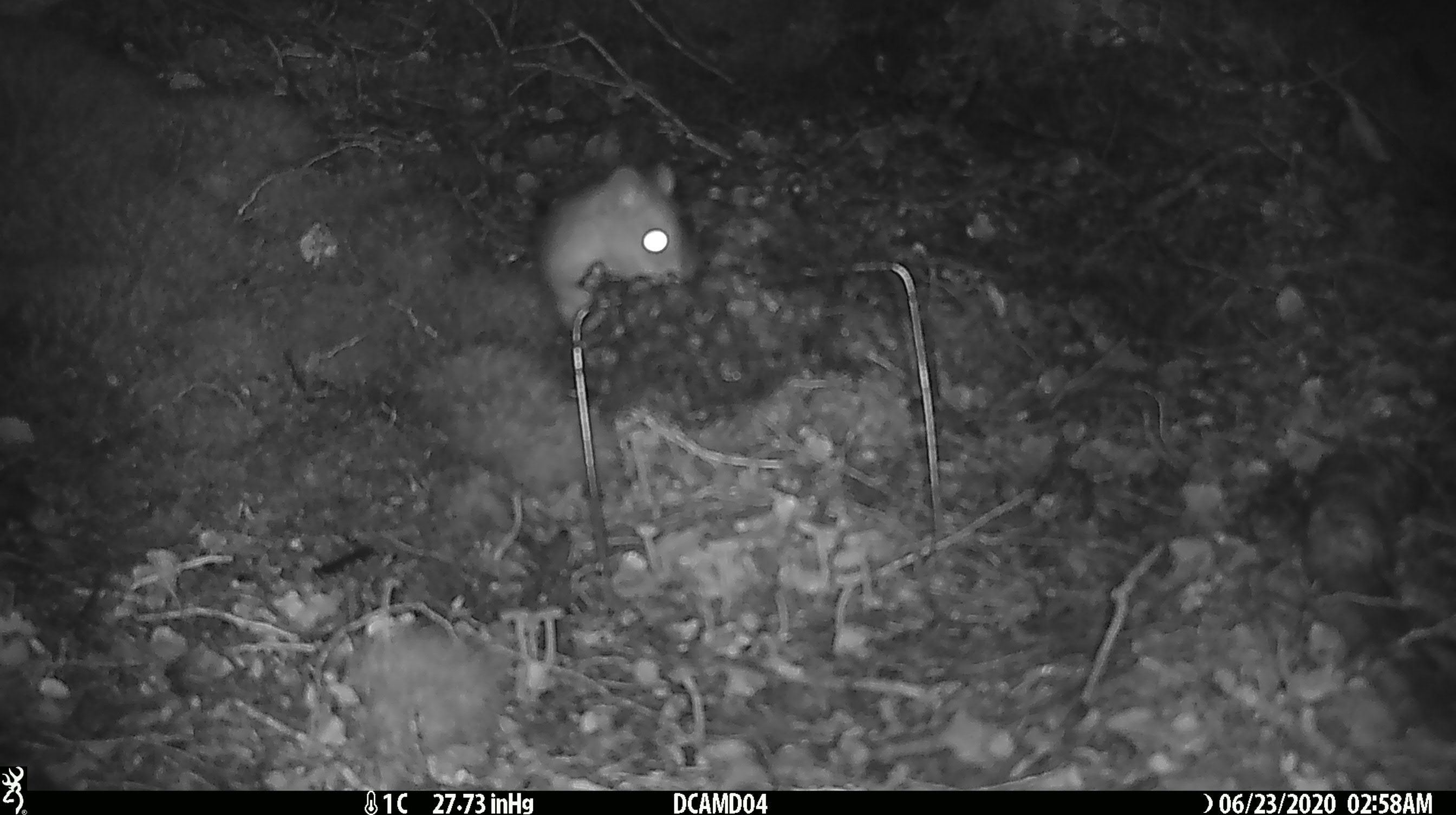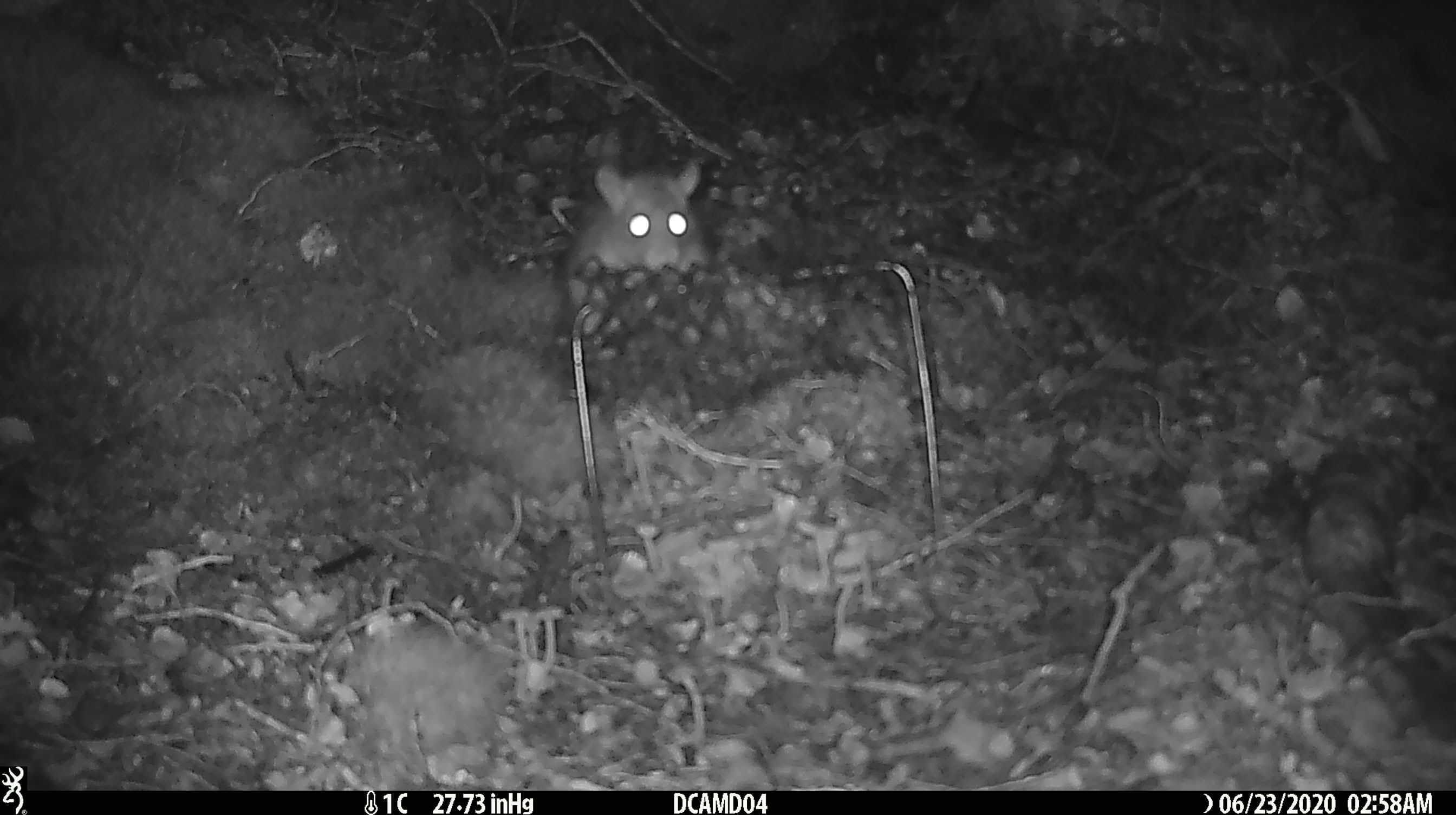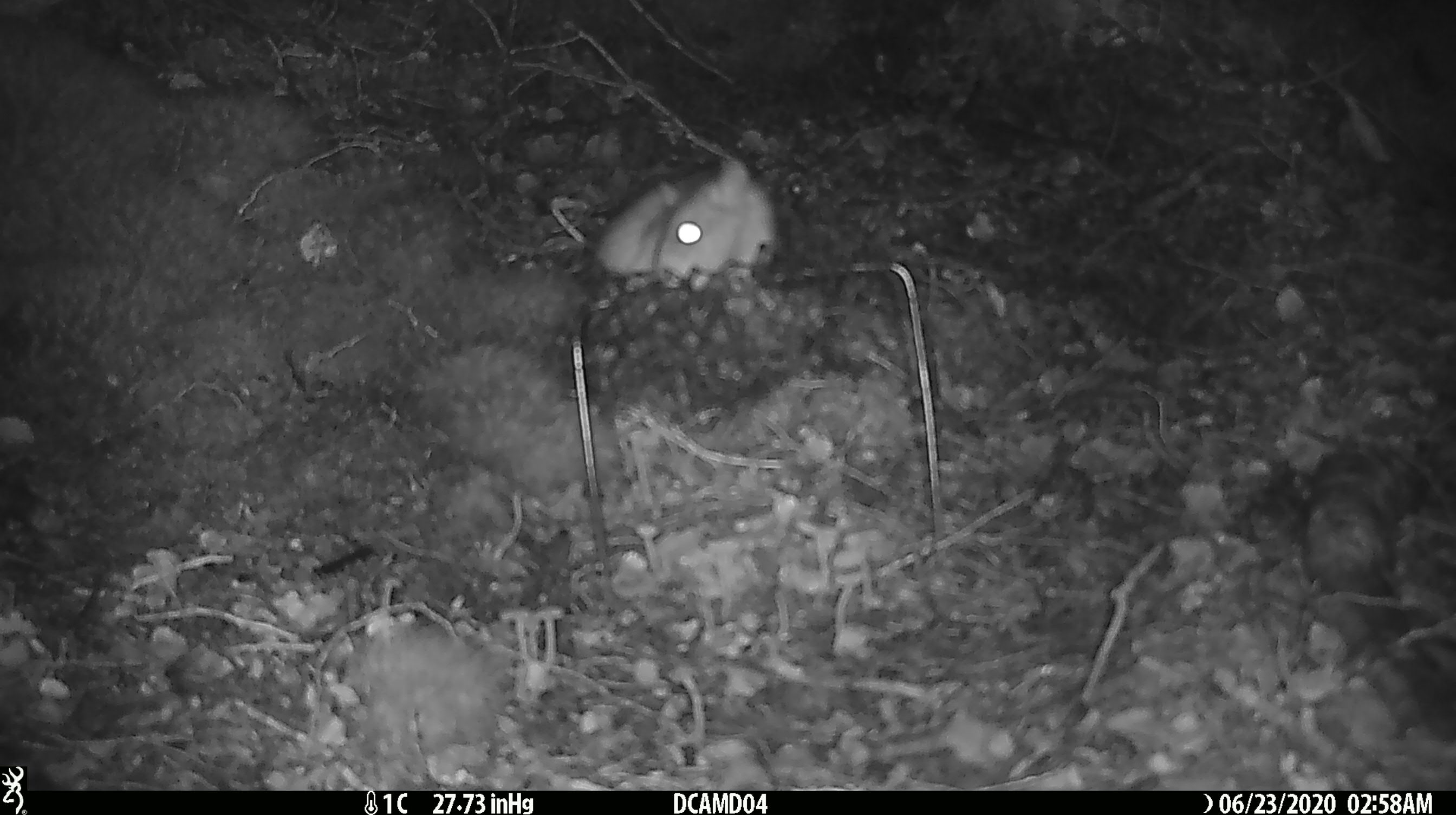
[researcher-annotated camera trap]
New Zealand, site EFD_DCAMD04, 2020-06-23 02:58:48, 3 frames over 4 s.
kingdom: Animalia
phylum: Chordata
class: Mammalia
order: Rodentia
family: Muridae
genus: Rattus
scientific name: Rattus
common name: rat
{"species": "rat (Rattus)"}